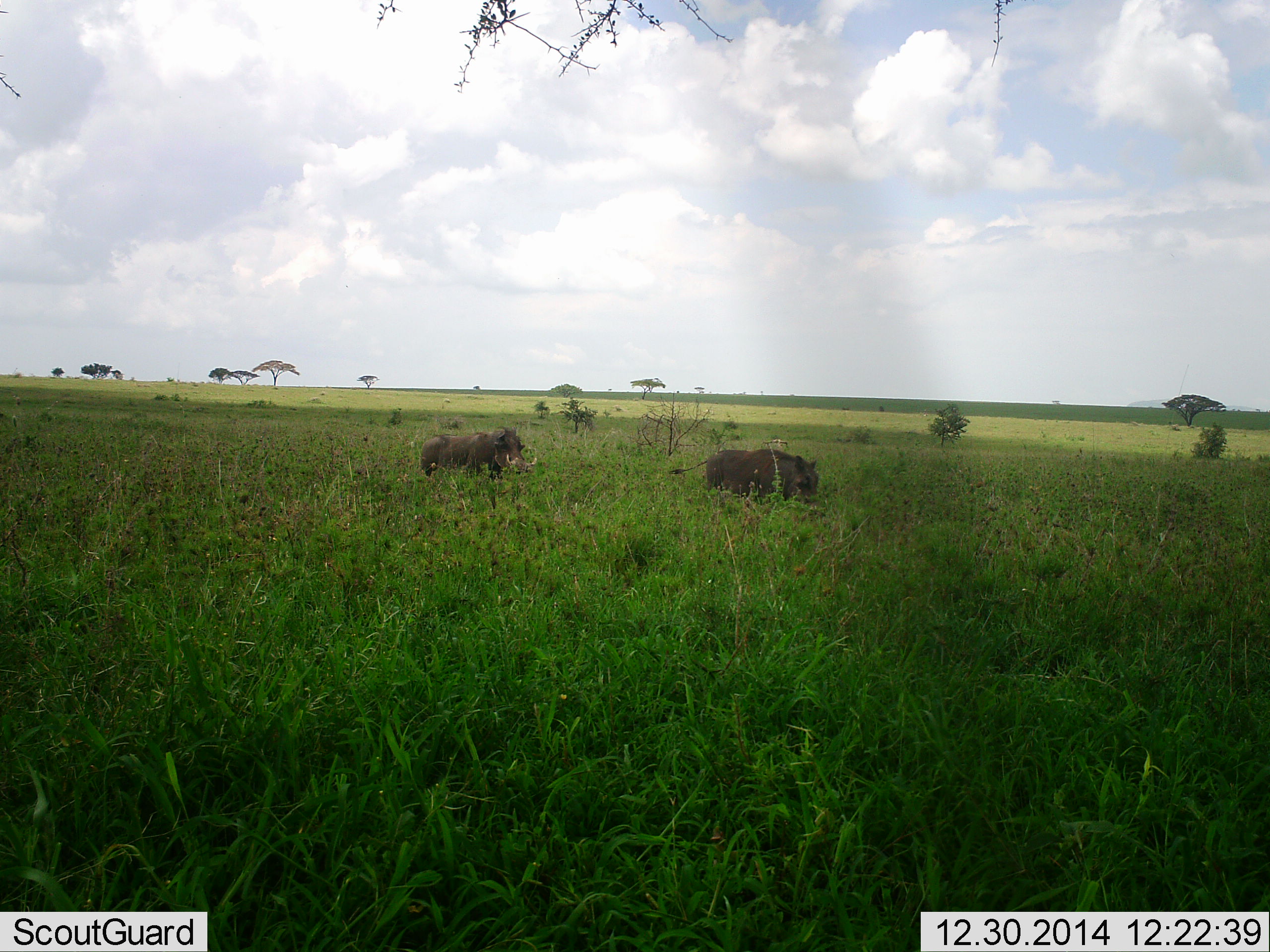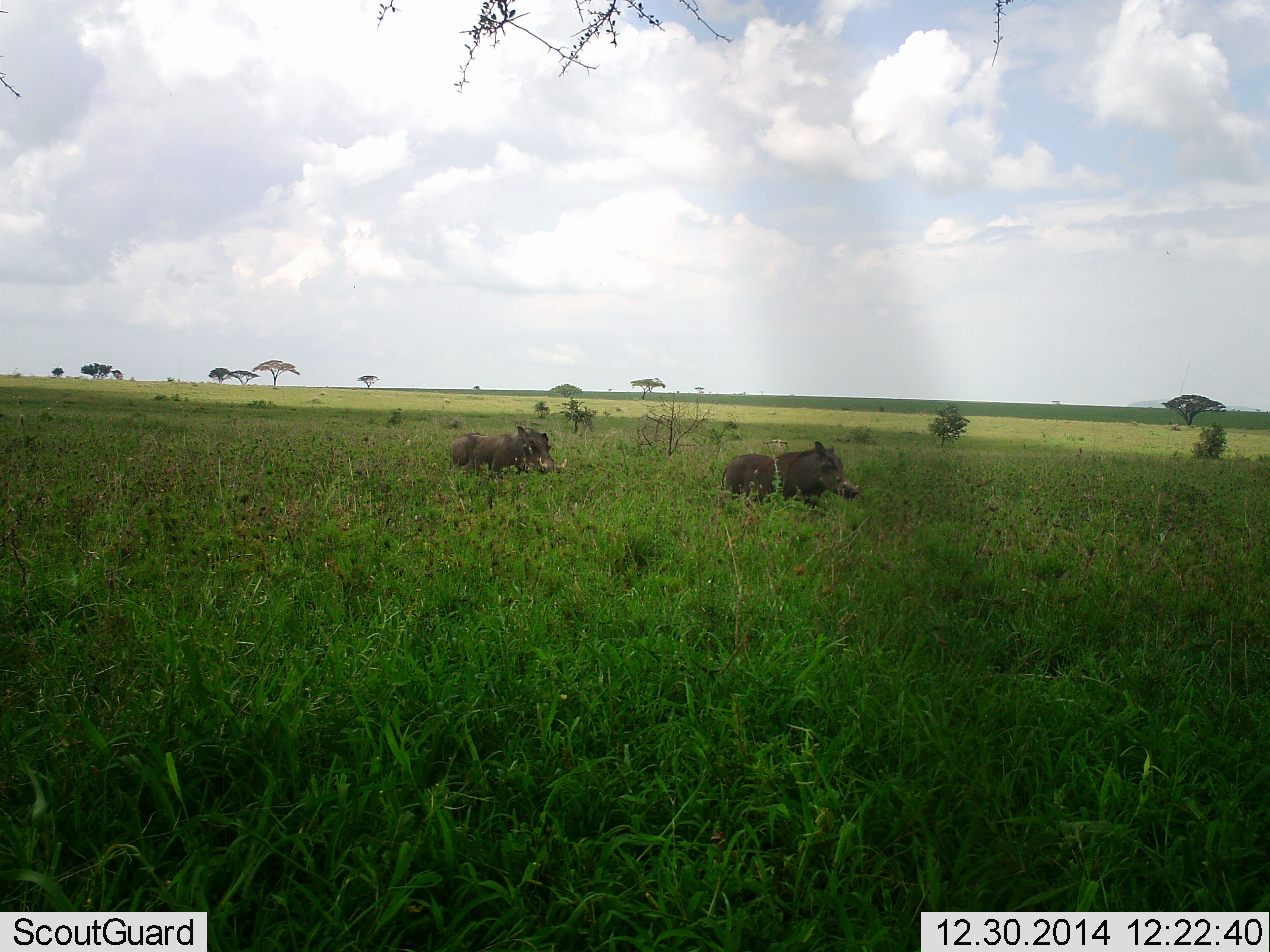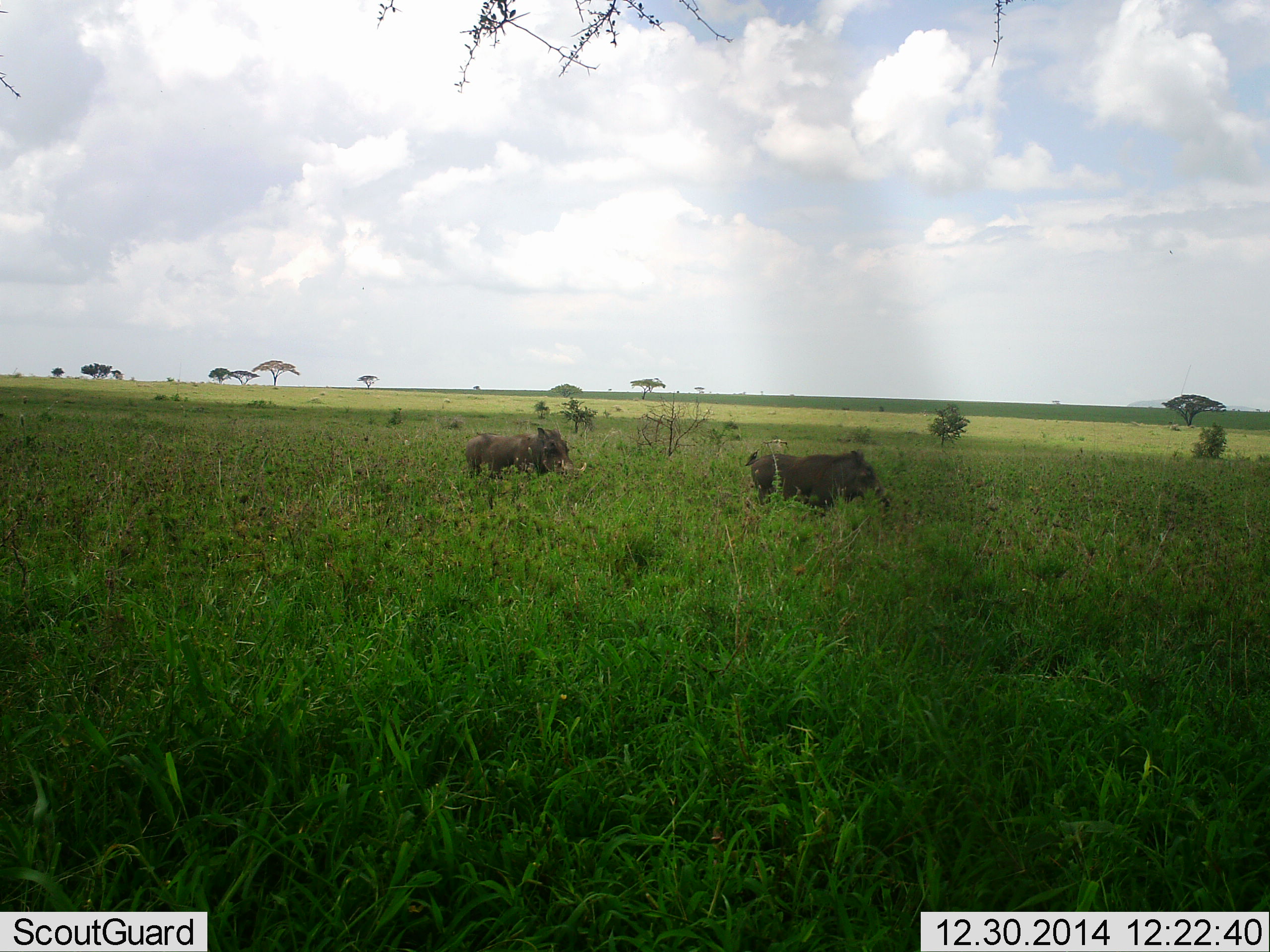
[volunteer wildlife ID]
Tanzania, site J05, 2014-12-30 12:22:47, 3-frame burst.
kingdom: Animalia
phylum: Chordata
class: Mammalia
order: Artiodactyla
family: Suidae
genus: Phacochoerus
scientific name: Phacochoerus africanus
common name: warthog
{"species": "warthog (Phacochoerus africanus)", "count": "2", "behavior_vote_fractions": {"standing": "20%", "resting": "0%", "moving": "90%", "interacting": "0%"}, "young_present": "0%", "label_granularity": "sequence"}